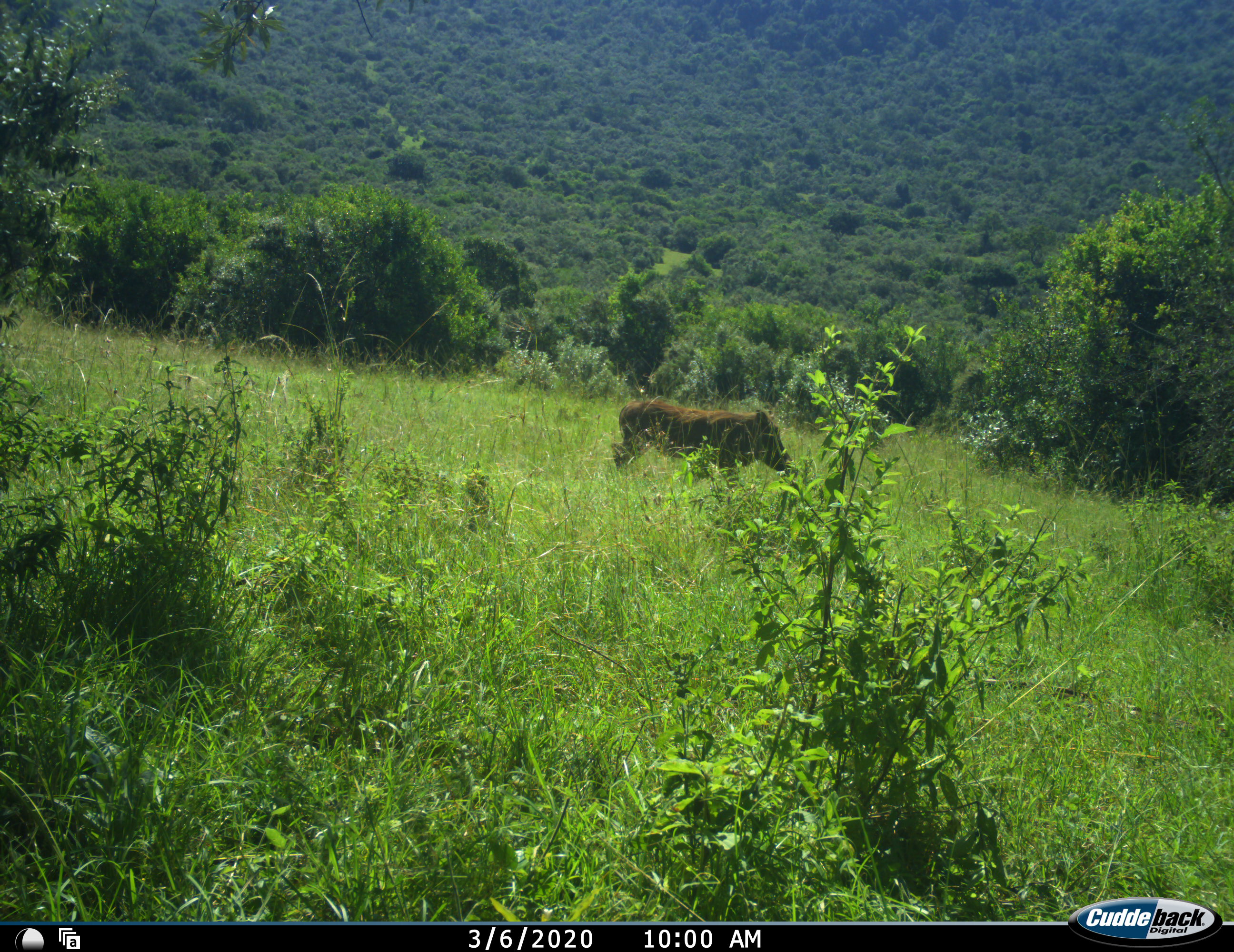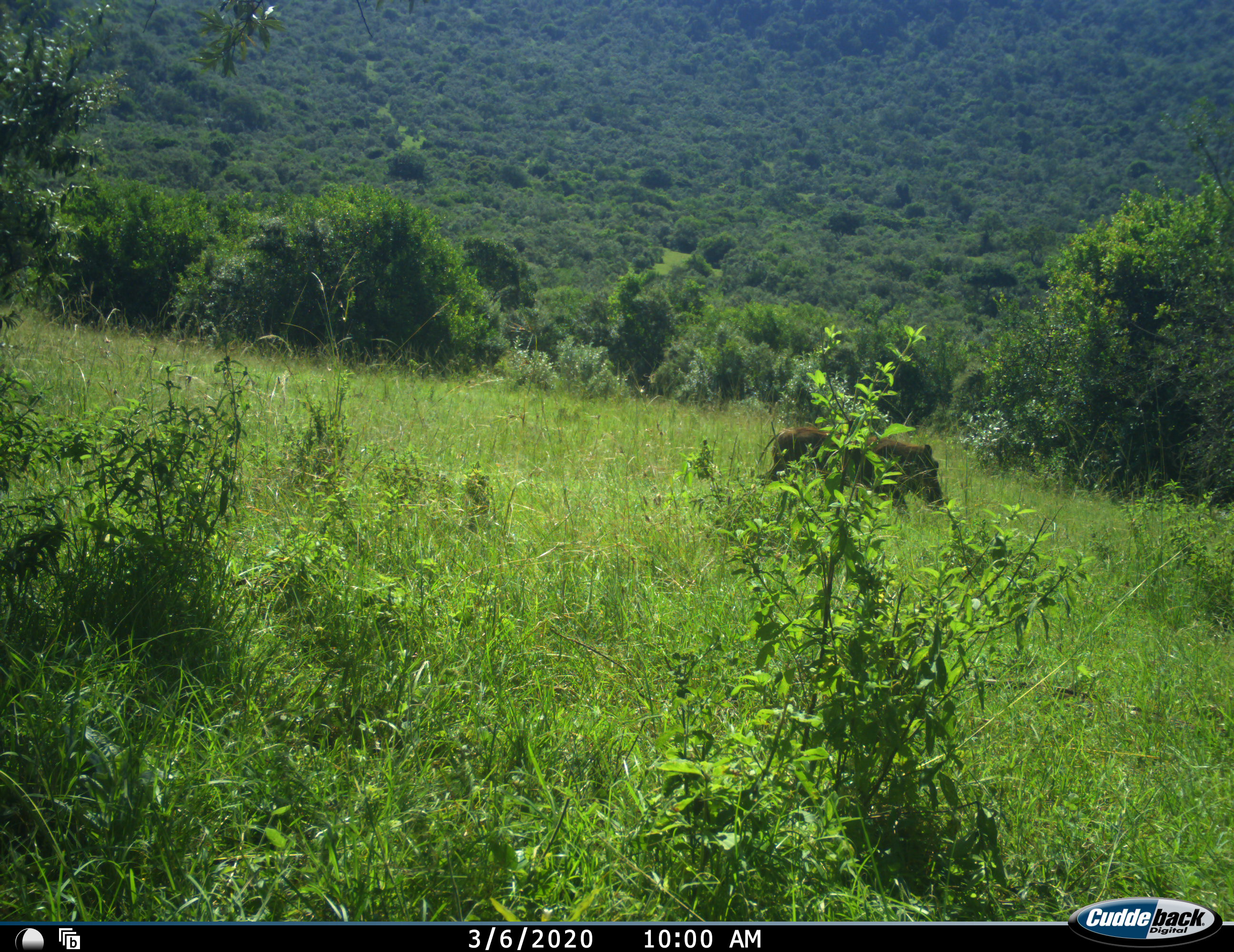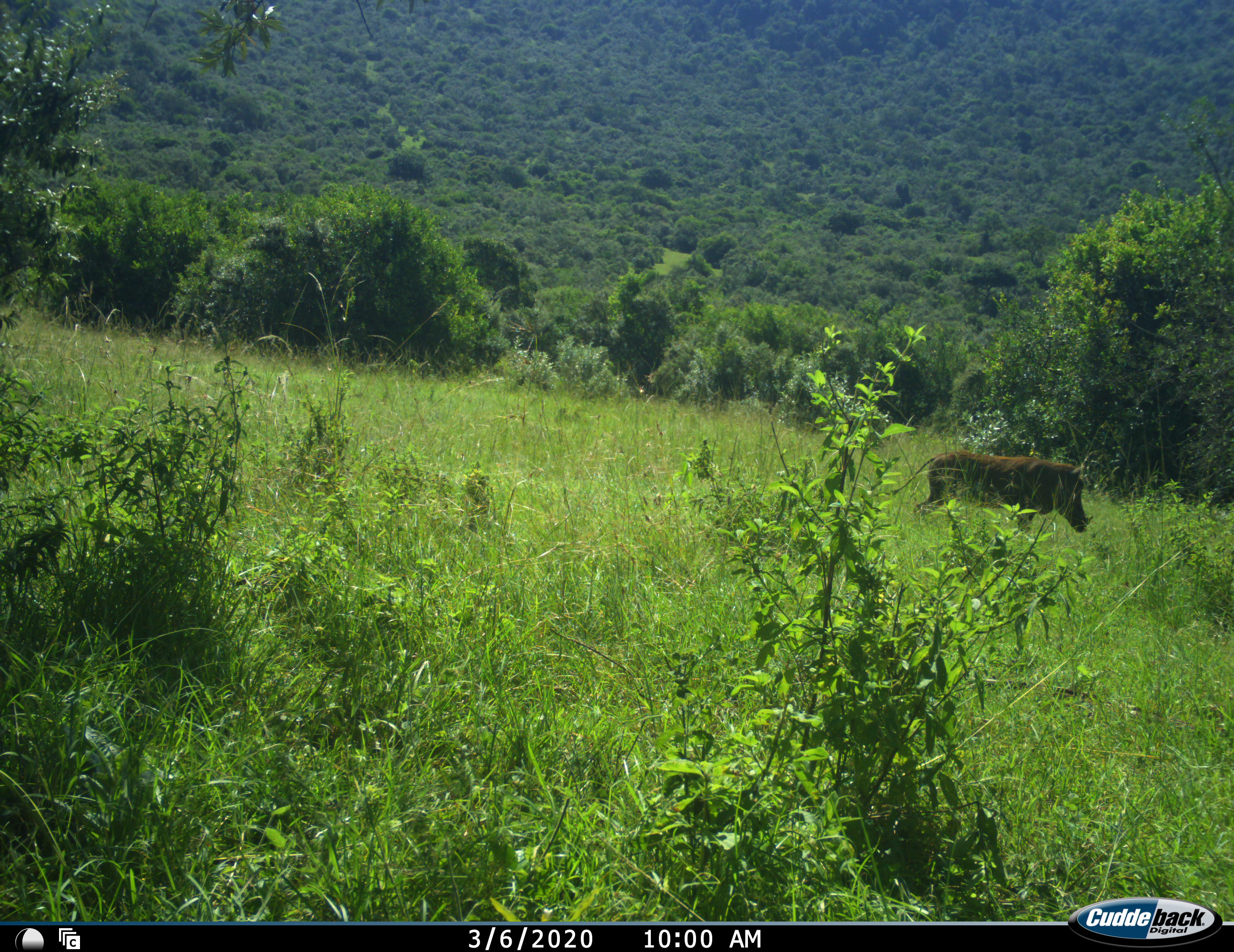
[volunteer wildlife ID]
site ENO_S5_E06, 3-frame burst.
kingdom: Animalia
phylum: Chordata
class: Mammalia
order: Artiodactyla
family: Suidae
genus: Phacochoerus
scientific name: Phacochoerus africanus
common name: warthog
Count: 1.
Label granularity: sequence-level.